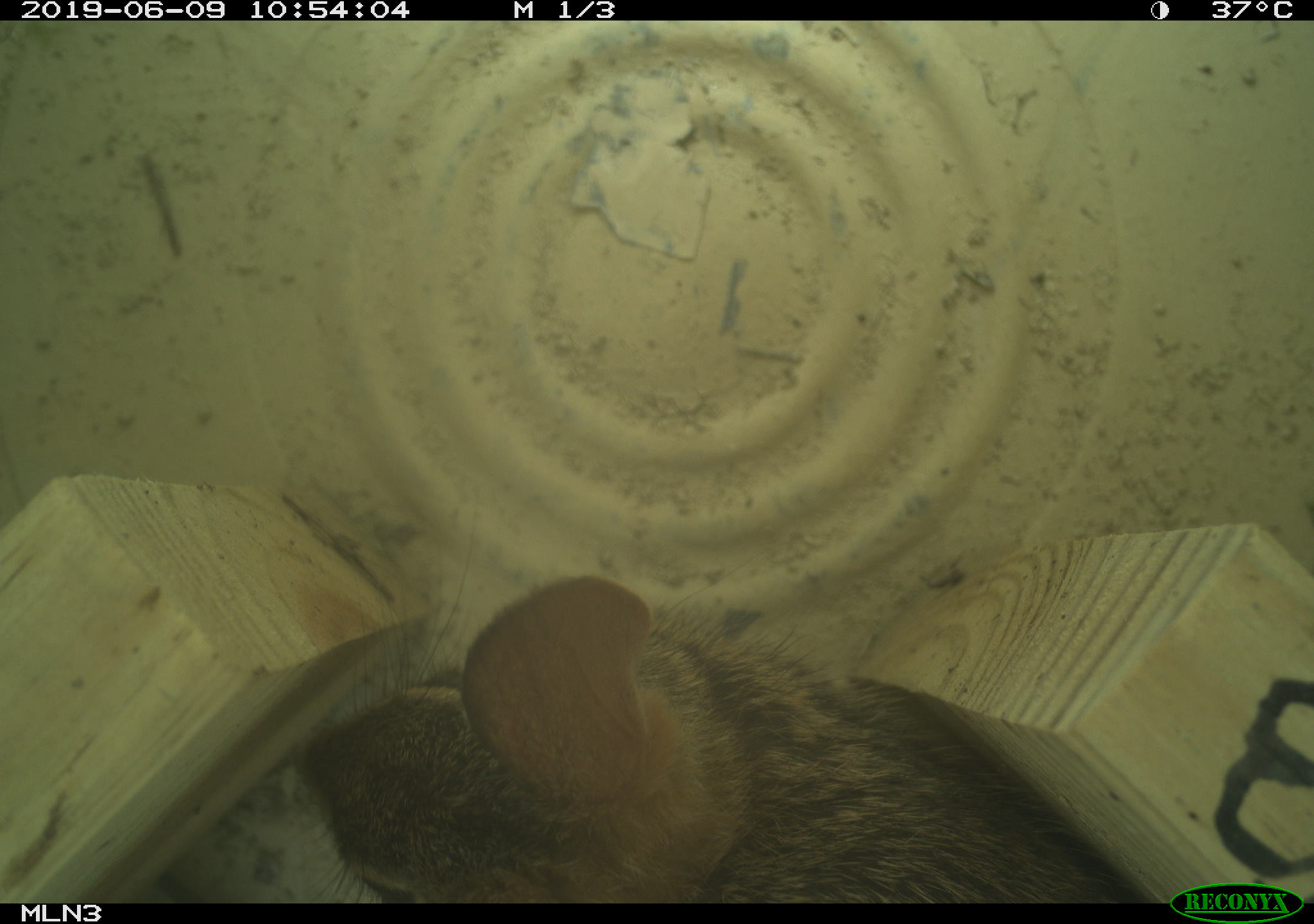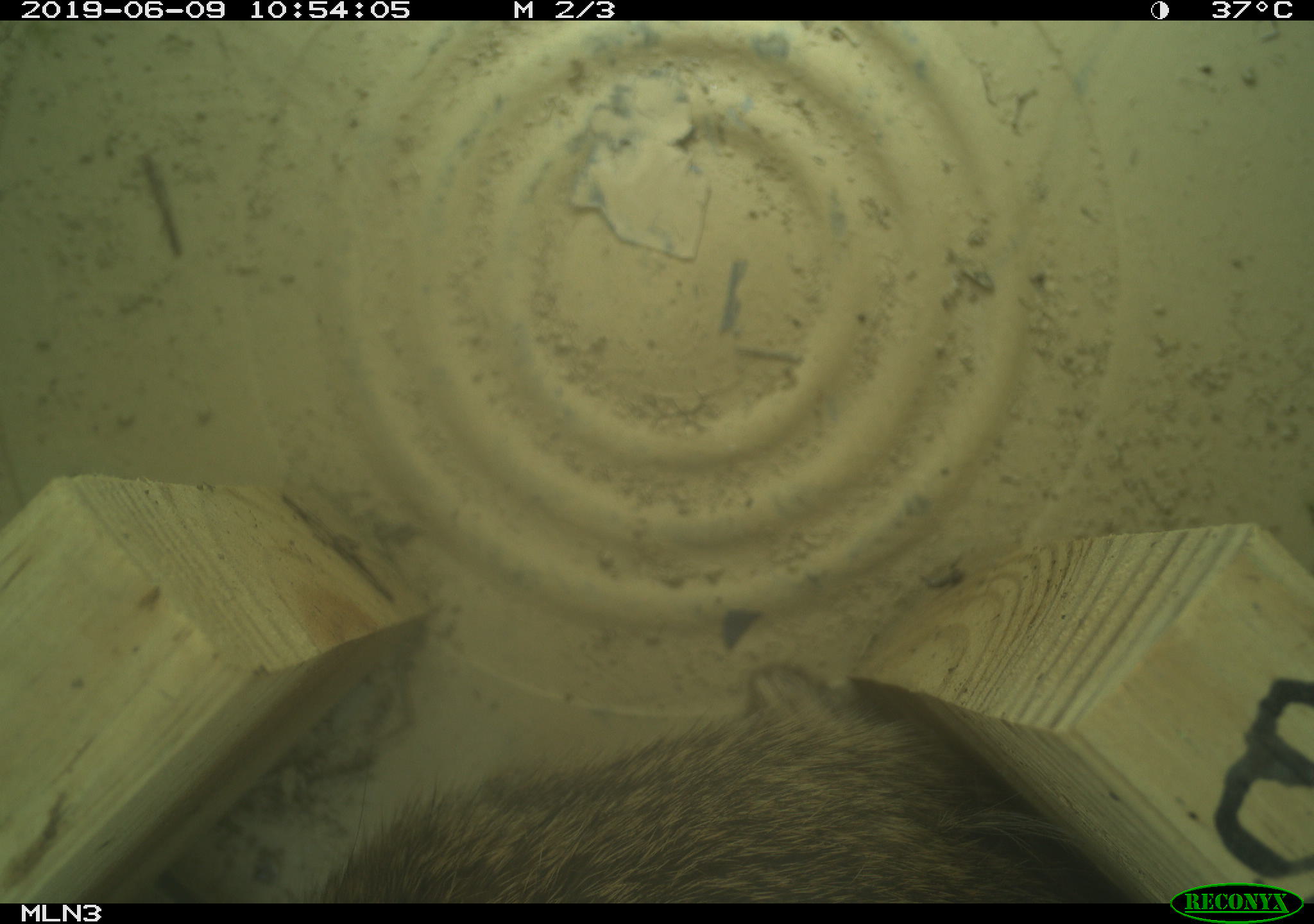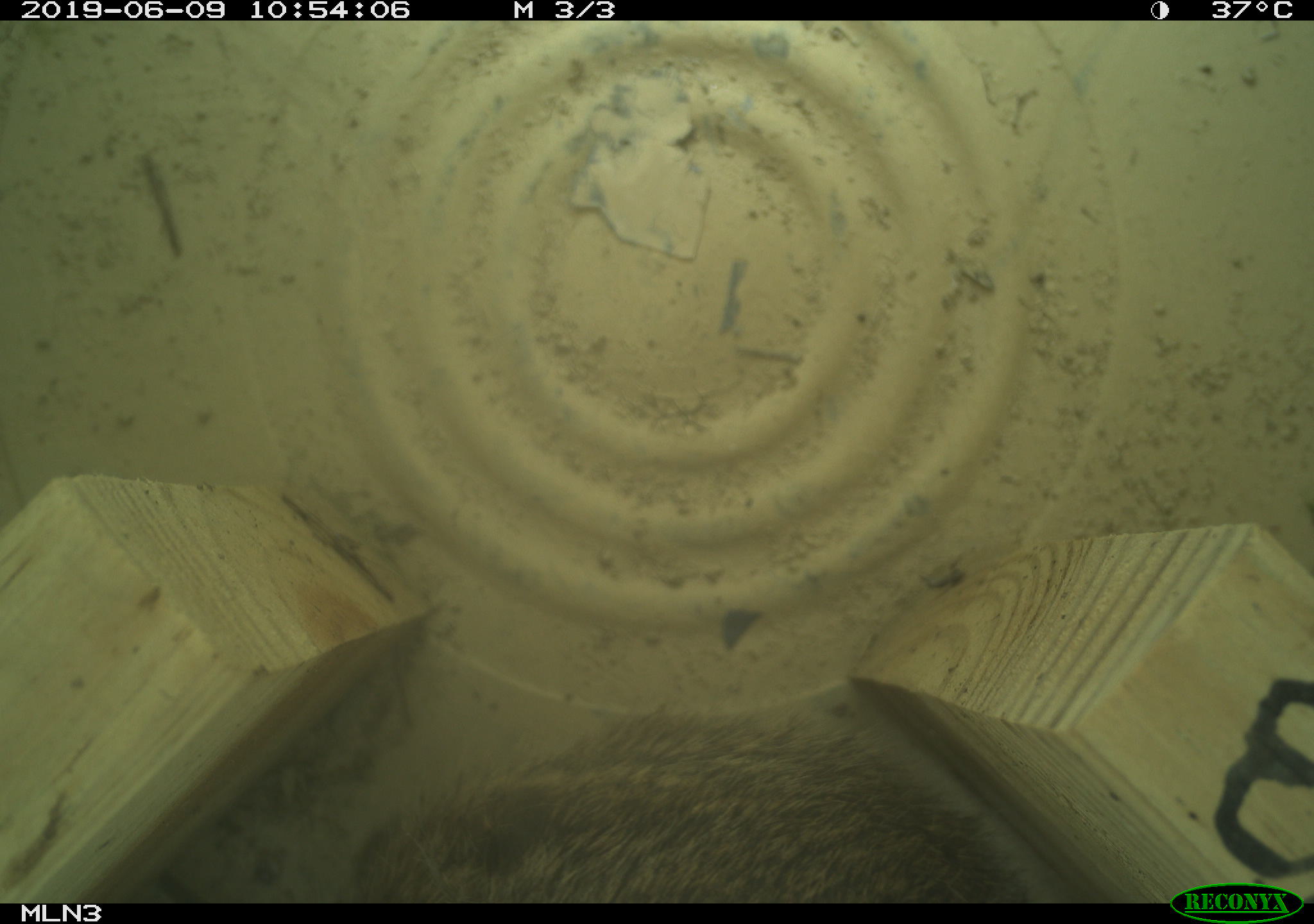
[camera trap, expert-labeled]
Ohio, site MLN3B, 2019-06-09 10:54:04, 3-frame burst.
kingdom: Animalia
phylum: Chordata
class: Mammalia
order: Lagomorpha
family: Leporidae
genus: Sylvilagus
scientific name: Sylvilagus floridanus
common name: eastern cottontail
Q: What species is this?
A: Eastern cottontail (Sylvilagus floridanus).